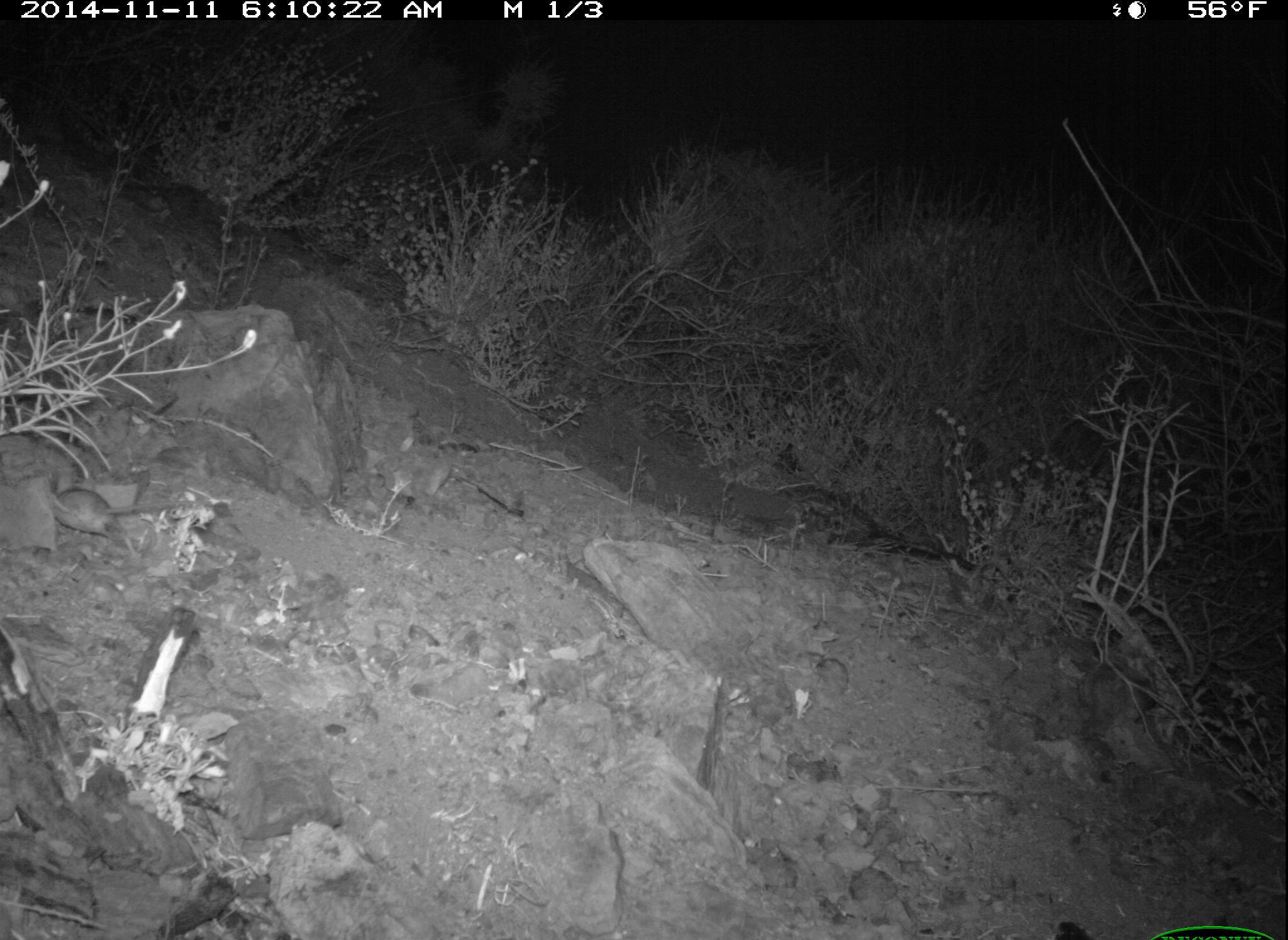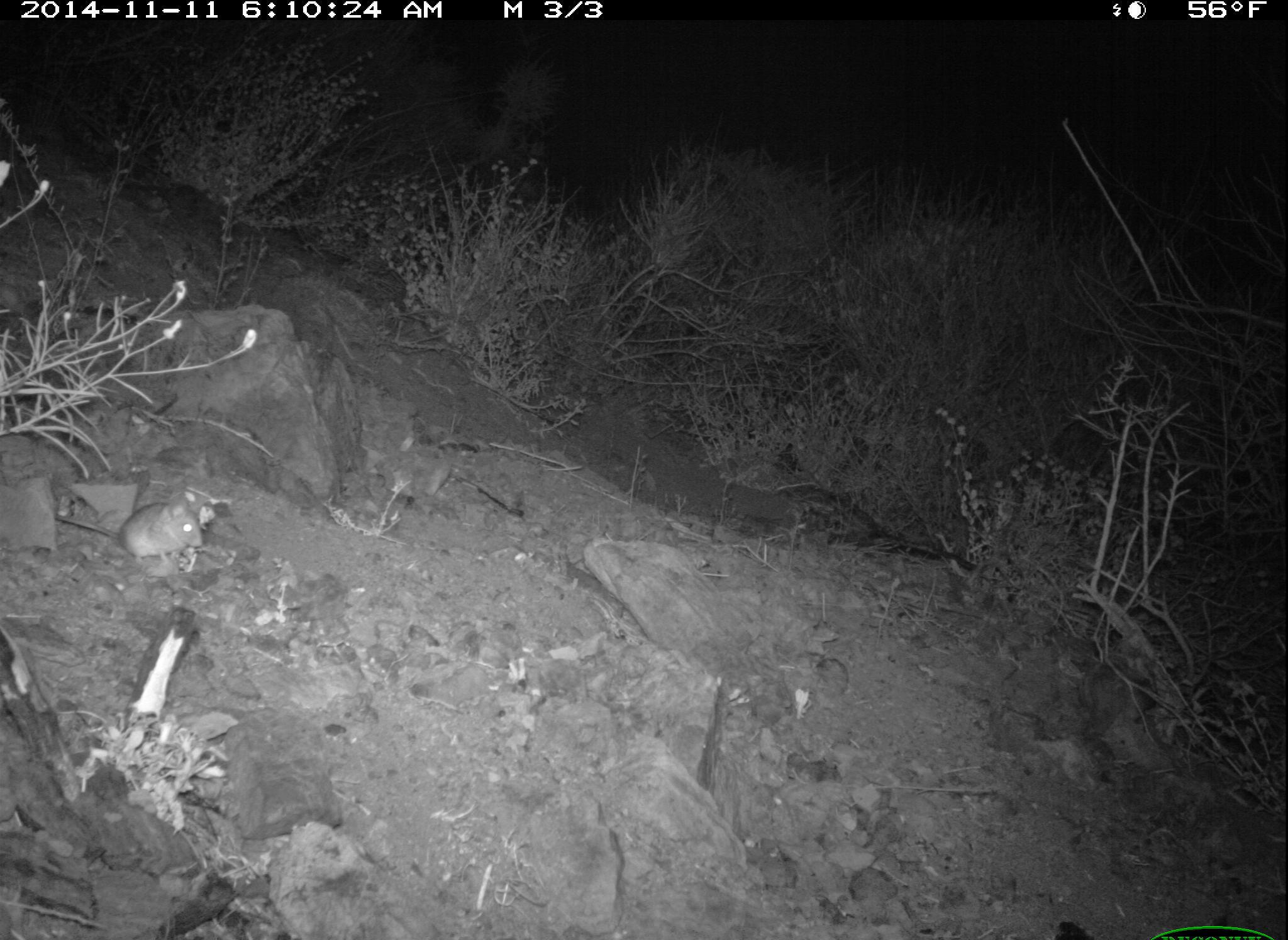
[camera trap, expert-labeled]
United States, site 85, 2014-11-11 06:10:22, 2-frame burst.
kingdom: Animalia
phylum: Chordata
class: Mammalia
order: Rodentia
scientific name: Rodentia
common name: rodent